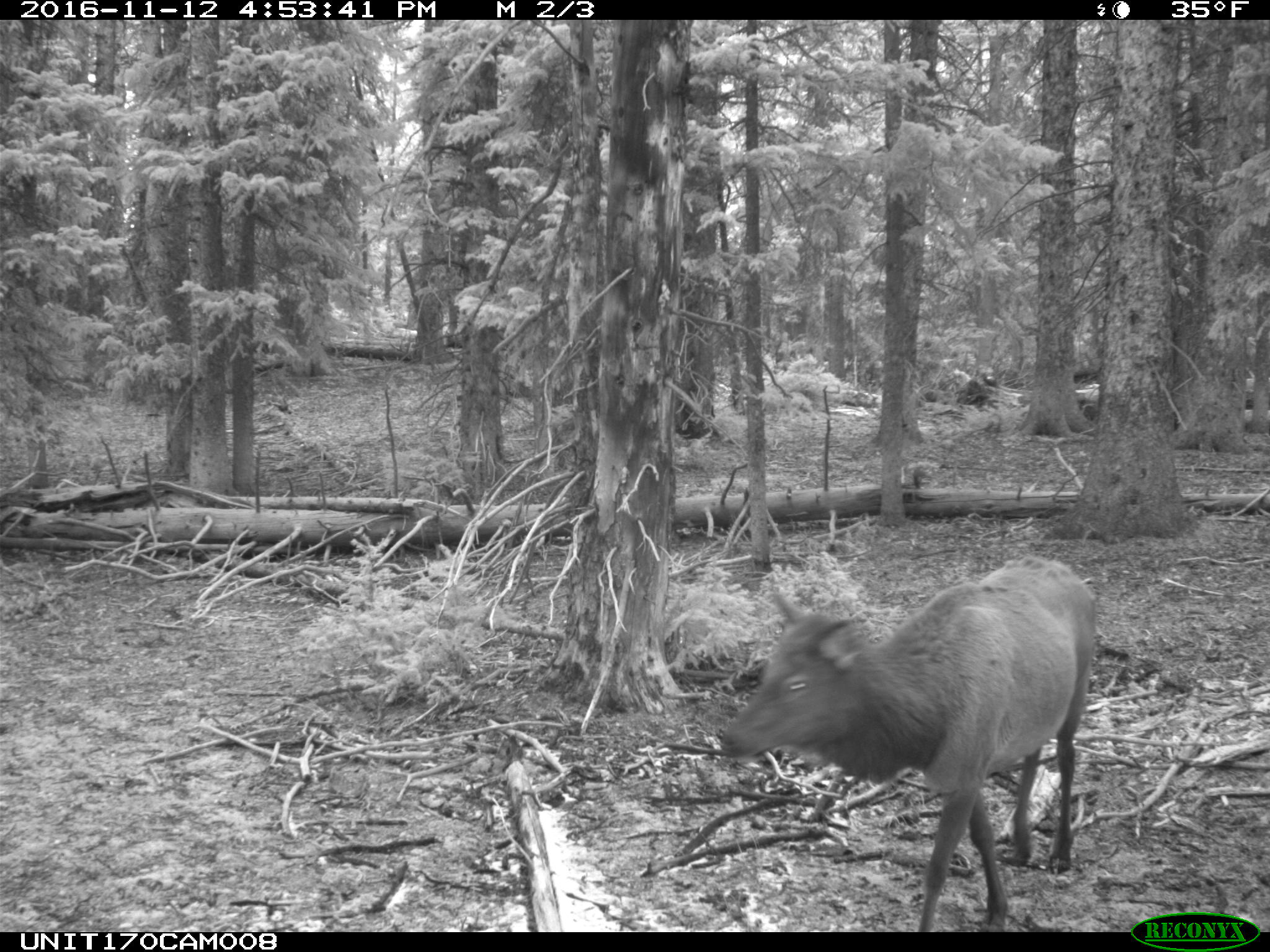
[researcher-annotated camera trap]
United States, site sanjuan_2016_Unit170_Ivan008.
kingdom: Animalia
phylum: Chordata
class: Mammalia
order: Artiodactyla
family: Cervidae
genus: Cervus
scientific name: Cervus elaphus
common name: red deer